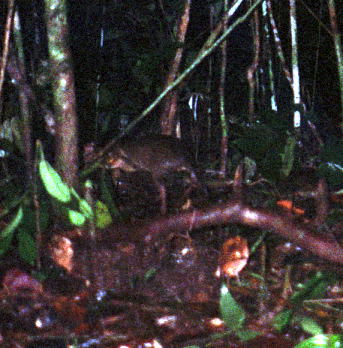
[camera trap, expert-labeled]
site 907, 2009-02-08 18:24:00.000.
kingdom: Animalia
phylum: Chordata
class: Mammalia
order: Rodentia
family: Dasyproctidae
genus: Myoprocta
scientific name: Myoprocta pratti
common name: green acouchi